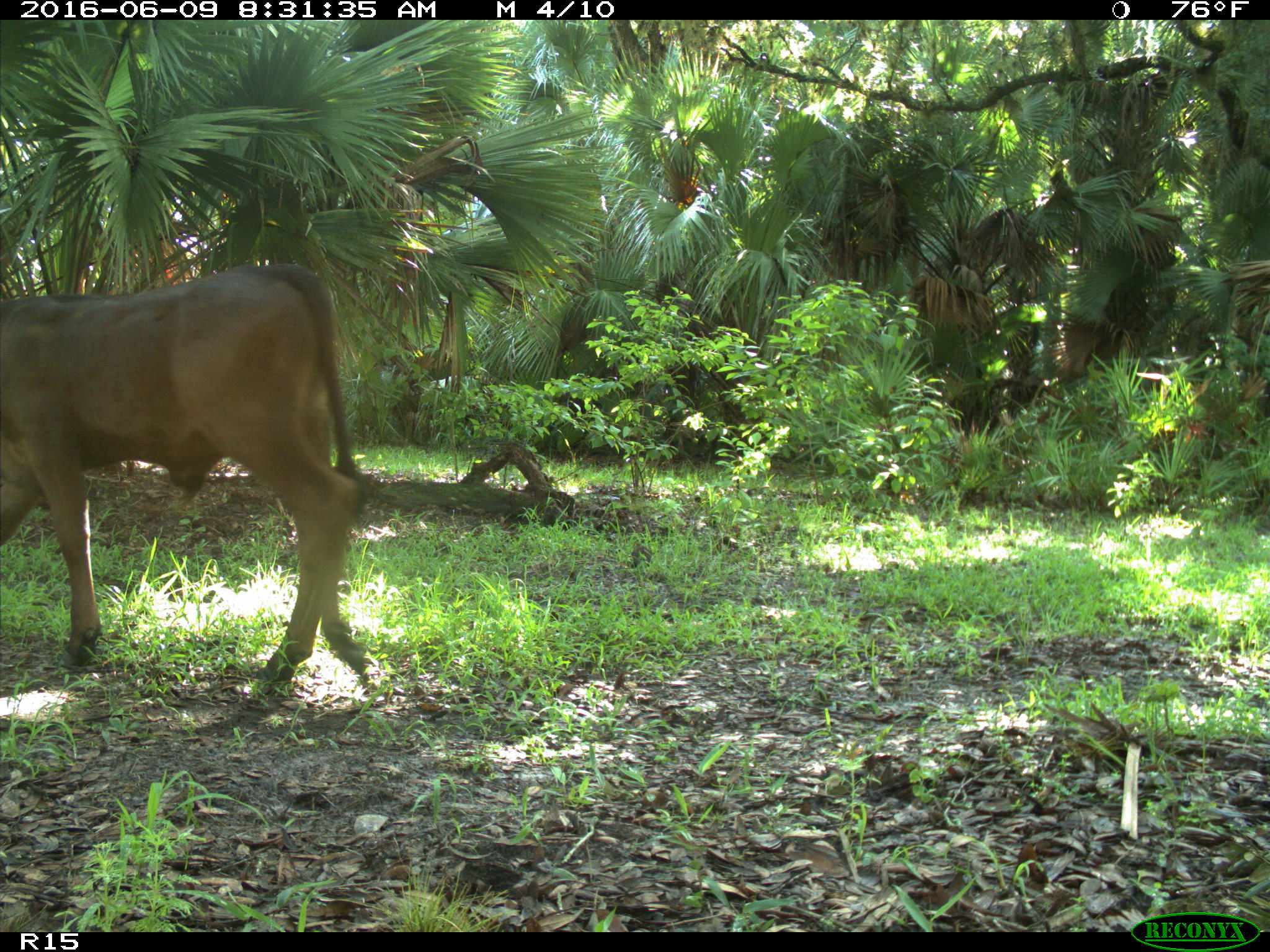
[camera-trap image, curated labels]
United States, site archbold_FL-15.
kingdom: Animalia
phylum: Chordata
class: Mammalia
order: Artiodactyla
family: Bovidae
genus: Bos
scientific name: Bos taurus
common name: domestic cow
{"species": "Bos taurus (domestic cow)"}